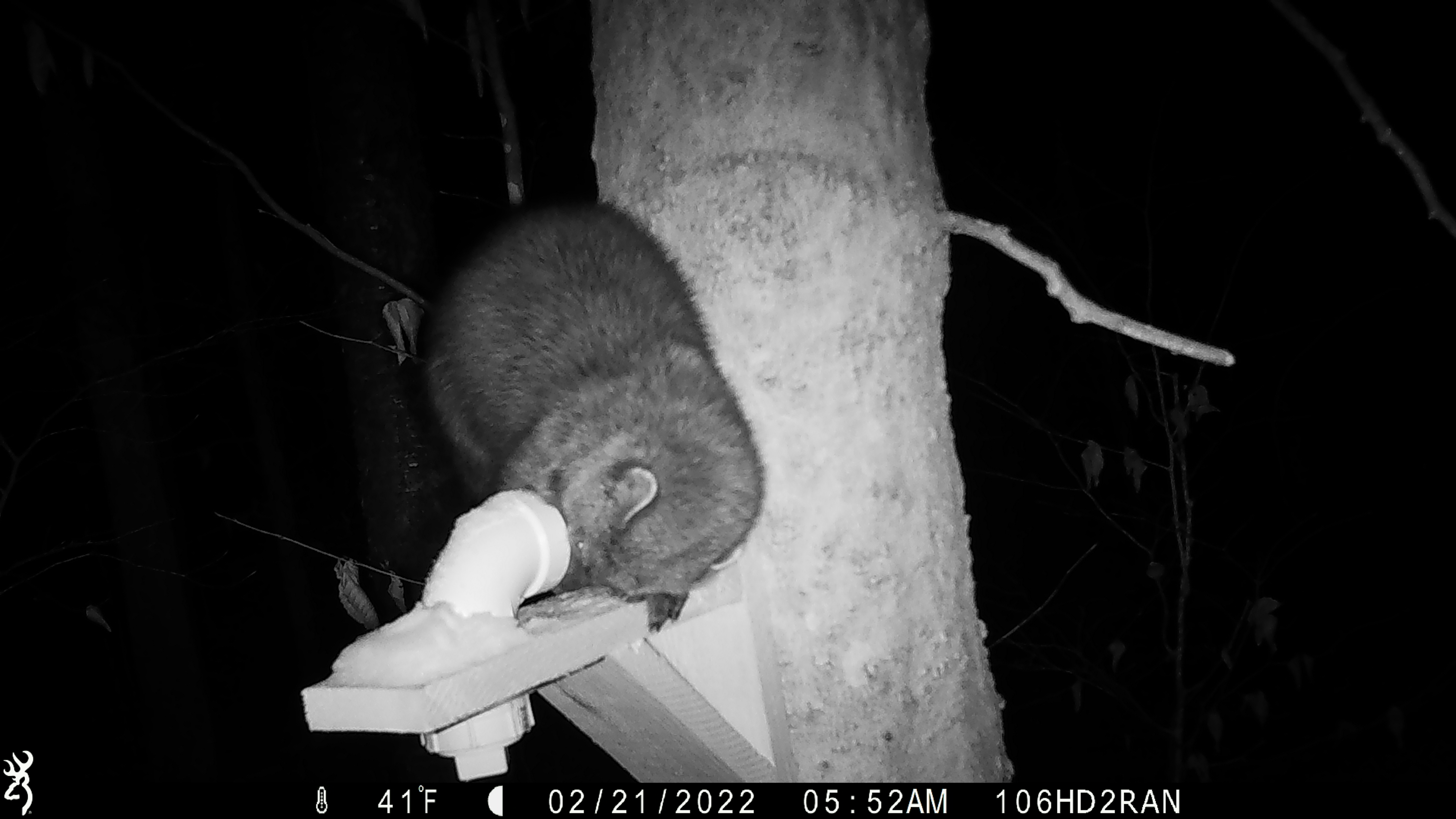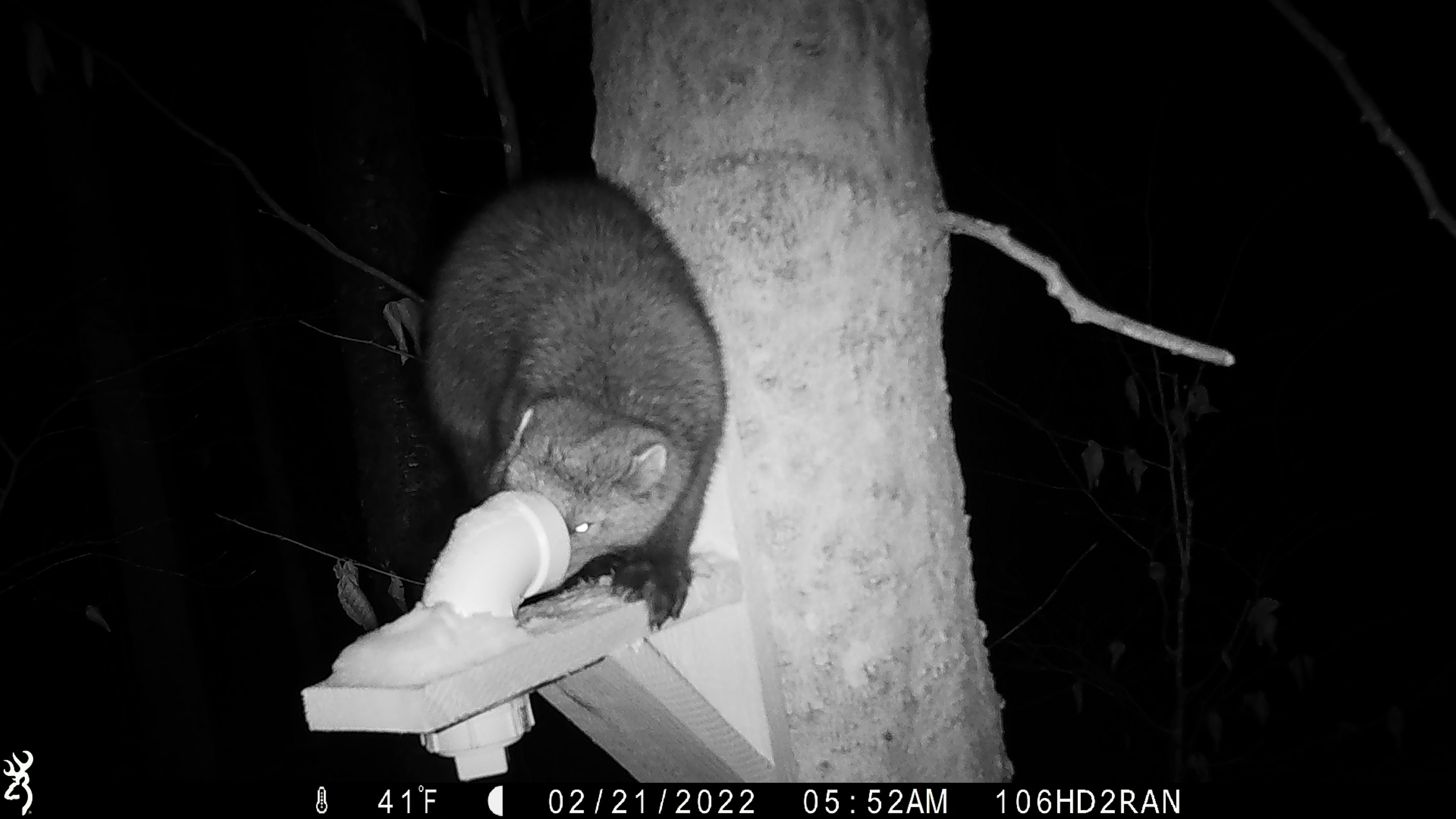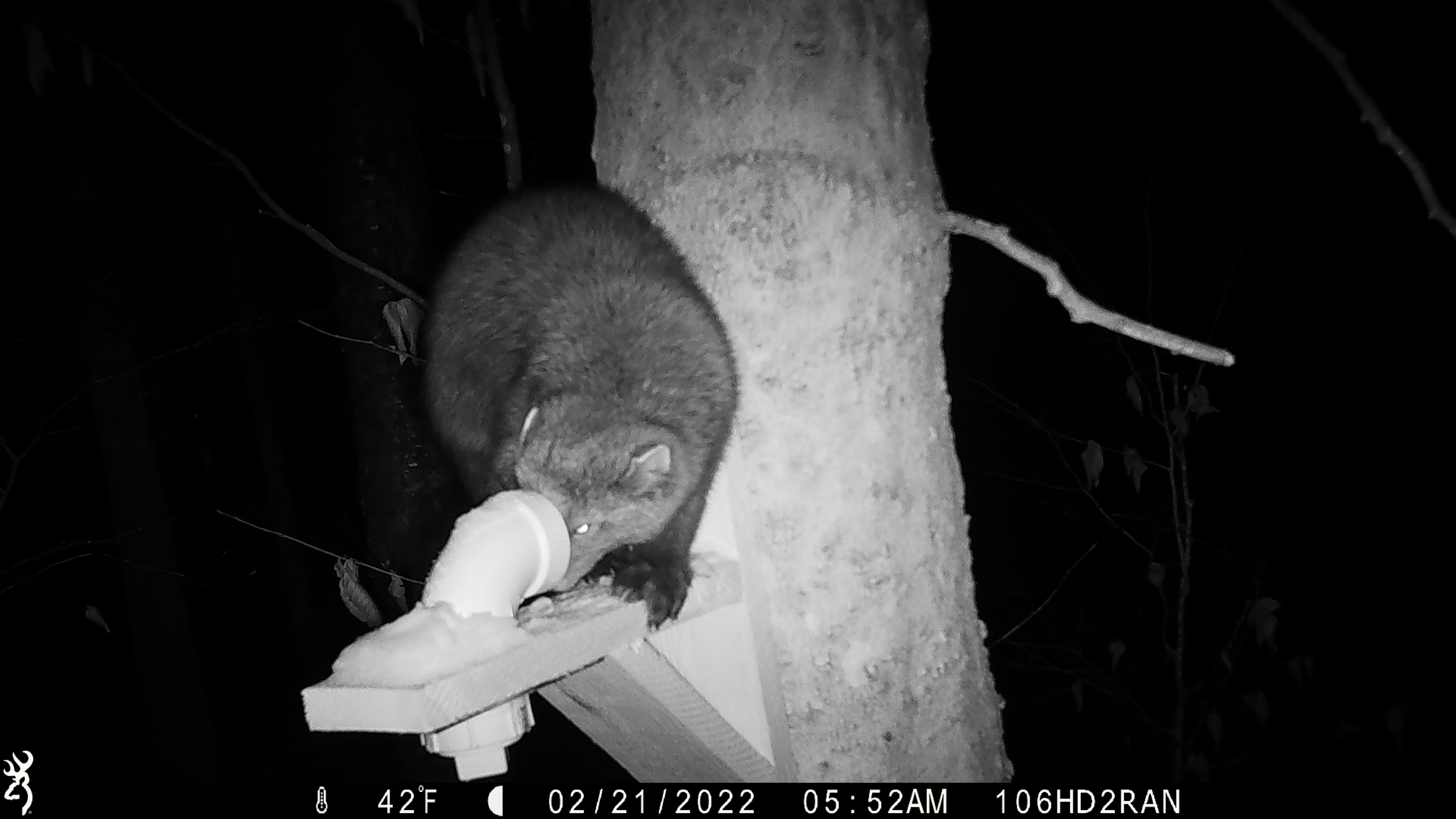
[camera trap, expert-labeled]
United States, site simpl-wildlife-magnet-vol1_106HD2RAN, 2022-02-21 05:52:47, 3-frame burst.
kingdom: Animalia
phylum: Chordata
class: Mammalia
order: Carnivora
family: Mustelidae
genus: Pekania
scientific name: Pekania pennanti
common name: fisher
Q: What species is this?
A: Fisher (Pekania pennanti).